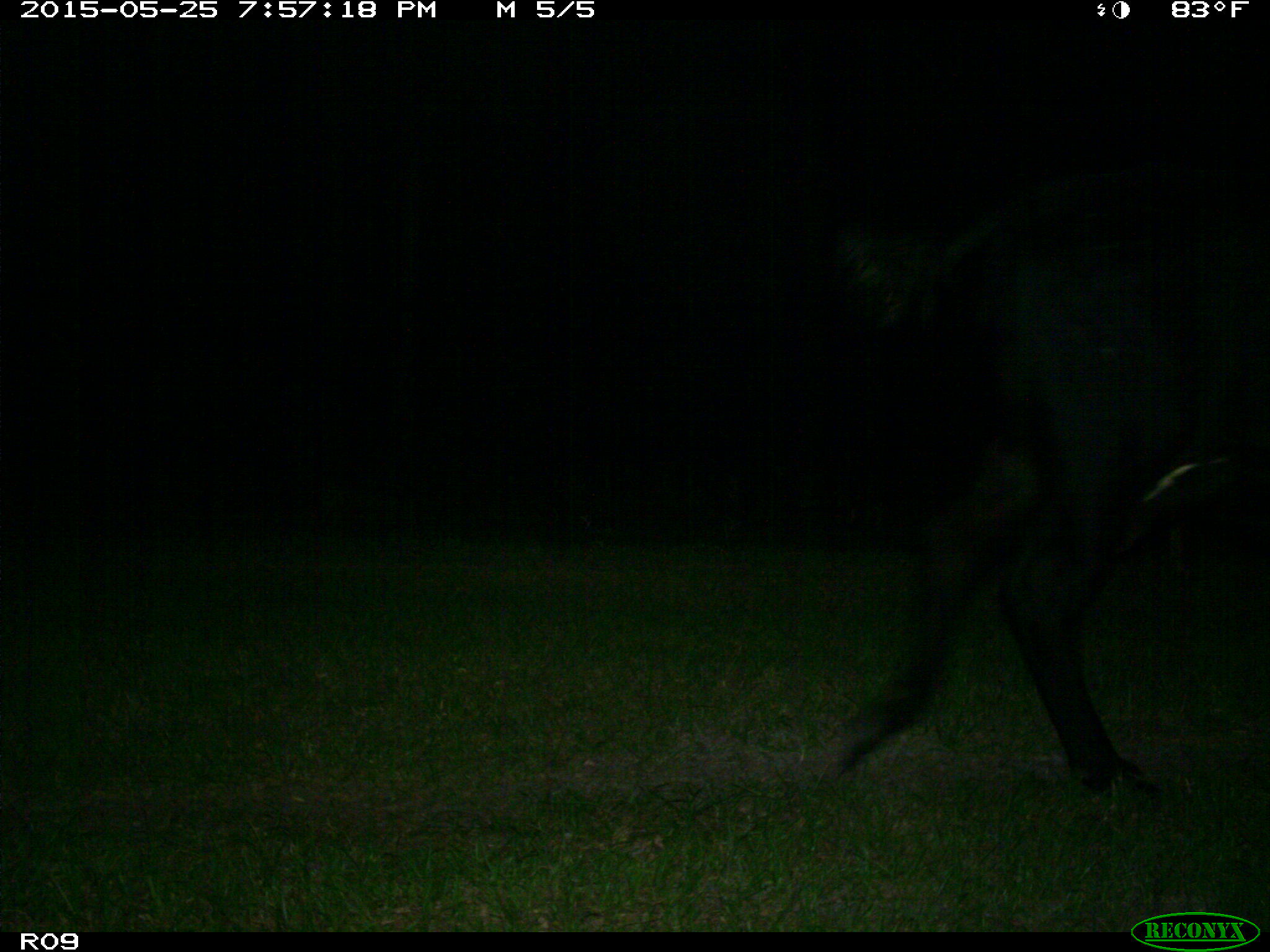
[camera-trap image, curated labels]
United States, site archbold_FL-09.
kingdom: Animalia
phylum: Chordata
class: Mammalia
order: Artiodactyla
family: Bovidae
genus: Bos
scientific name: Bos taurus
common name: domestic cow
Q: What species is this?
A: Bos taurus (domestic cow).